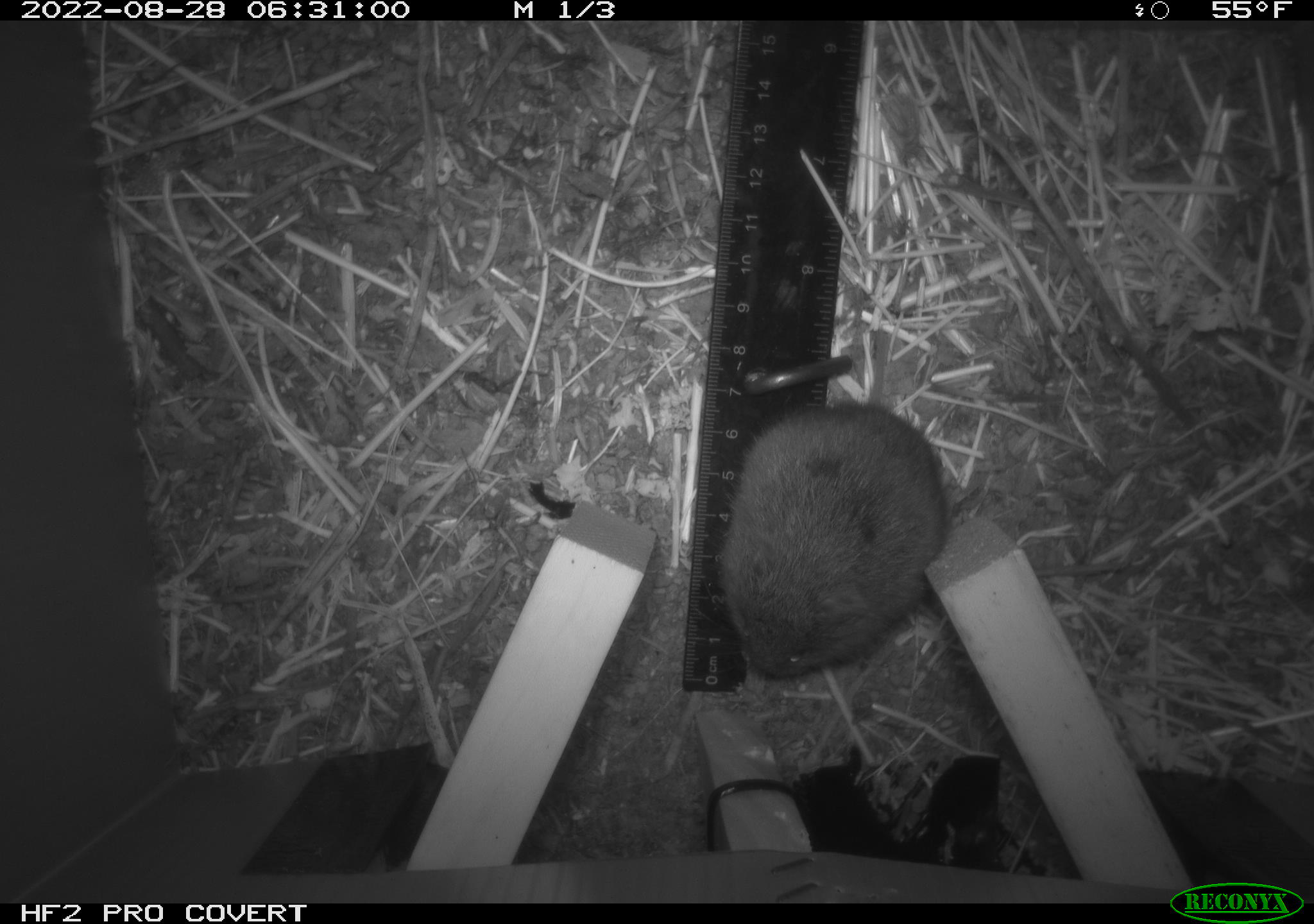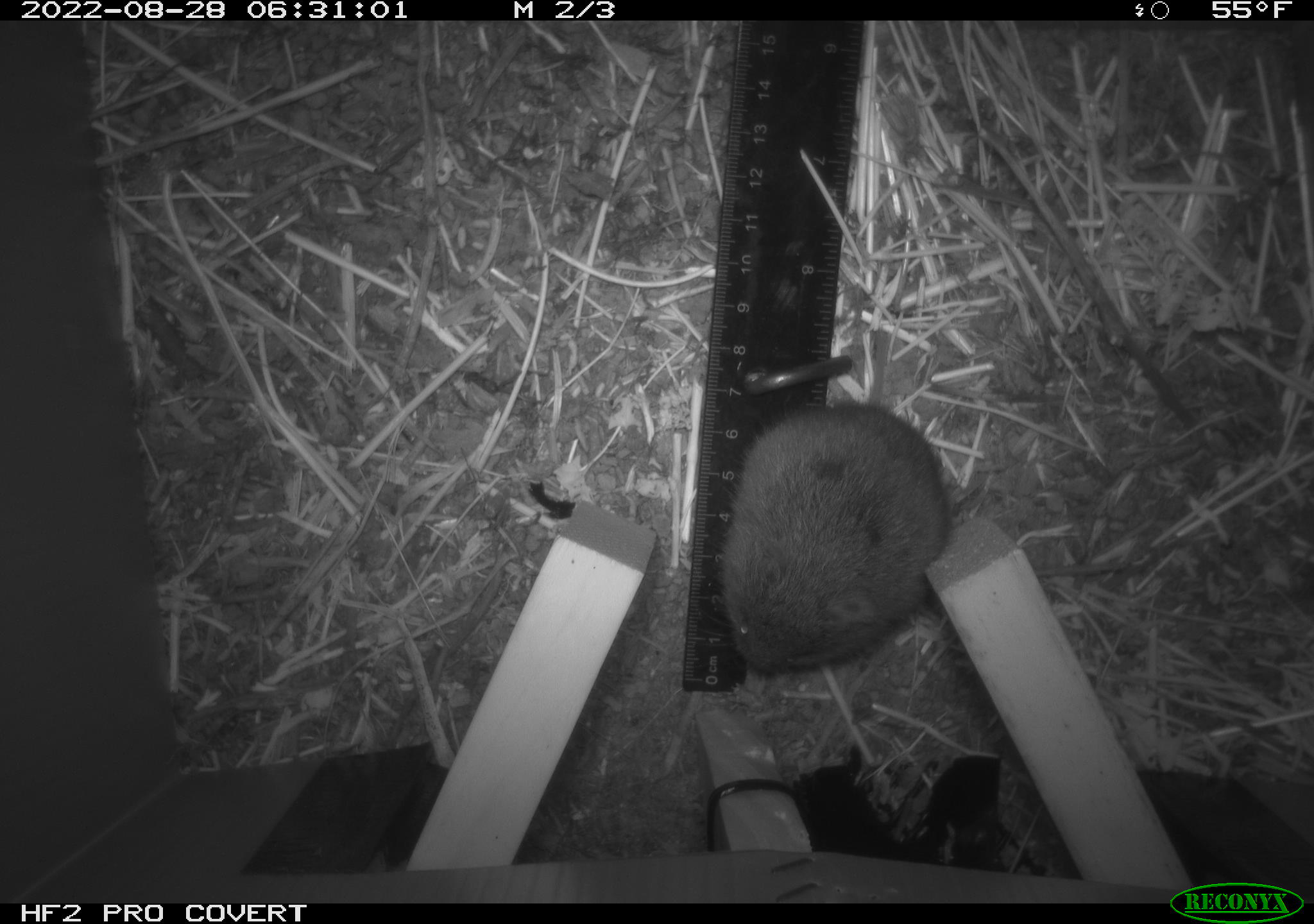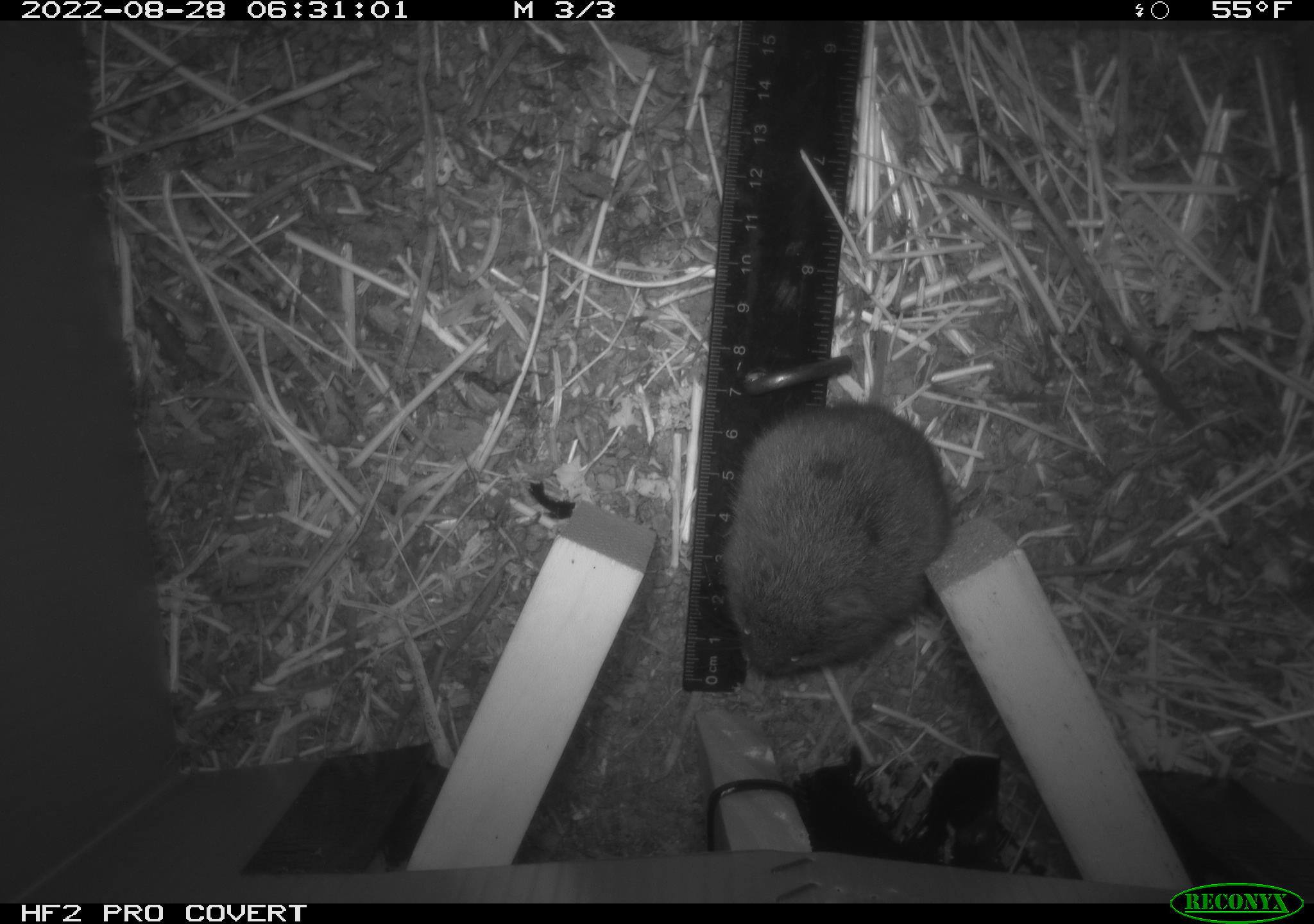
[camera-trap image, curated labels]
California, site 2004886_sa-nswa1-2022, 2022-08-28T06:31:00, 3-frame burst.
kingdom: Animalia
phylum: Chordata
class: Mammalia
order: Rodentia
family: Cricetidae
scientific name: Cricetidae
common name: hamsters, voles, lemmings, and allies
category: cricetidae family